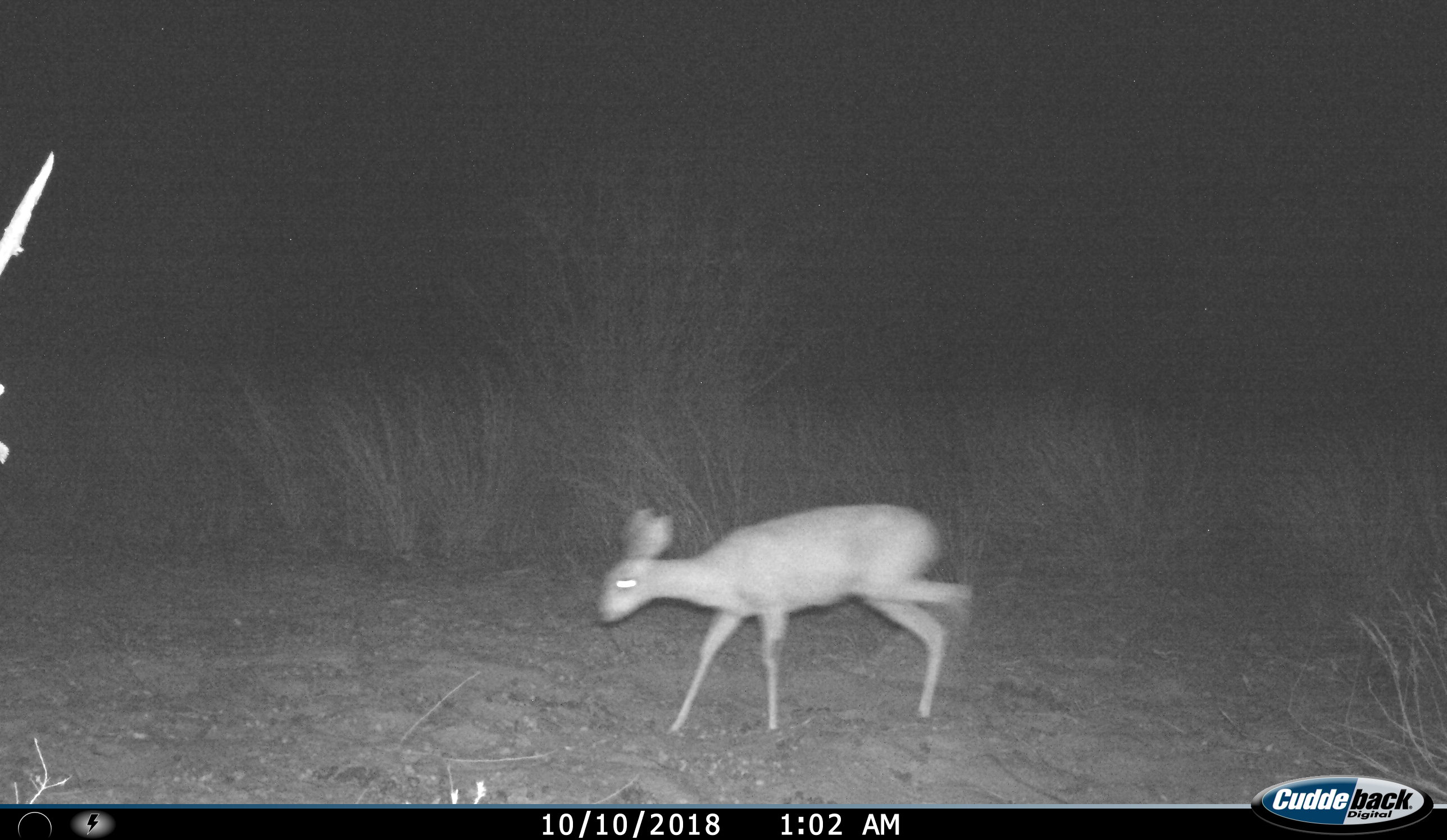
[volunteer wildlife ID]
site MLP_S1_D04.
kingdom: Animalia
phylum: Chordata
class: Mammalia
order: Artiodactyla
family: Bovidae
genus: Raphicerus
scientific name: Raphicerus campestris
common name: steenbok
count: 1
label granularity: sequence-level